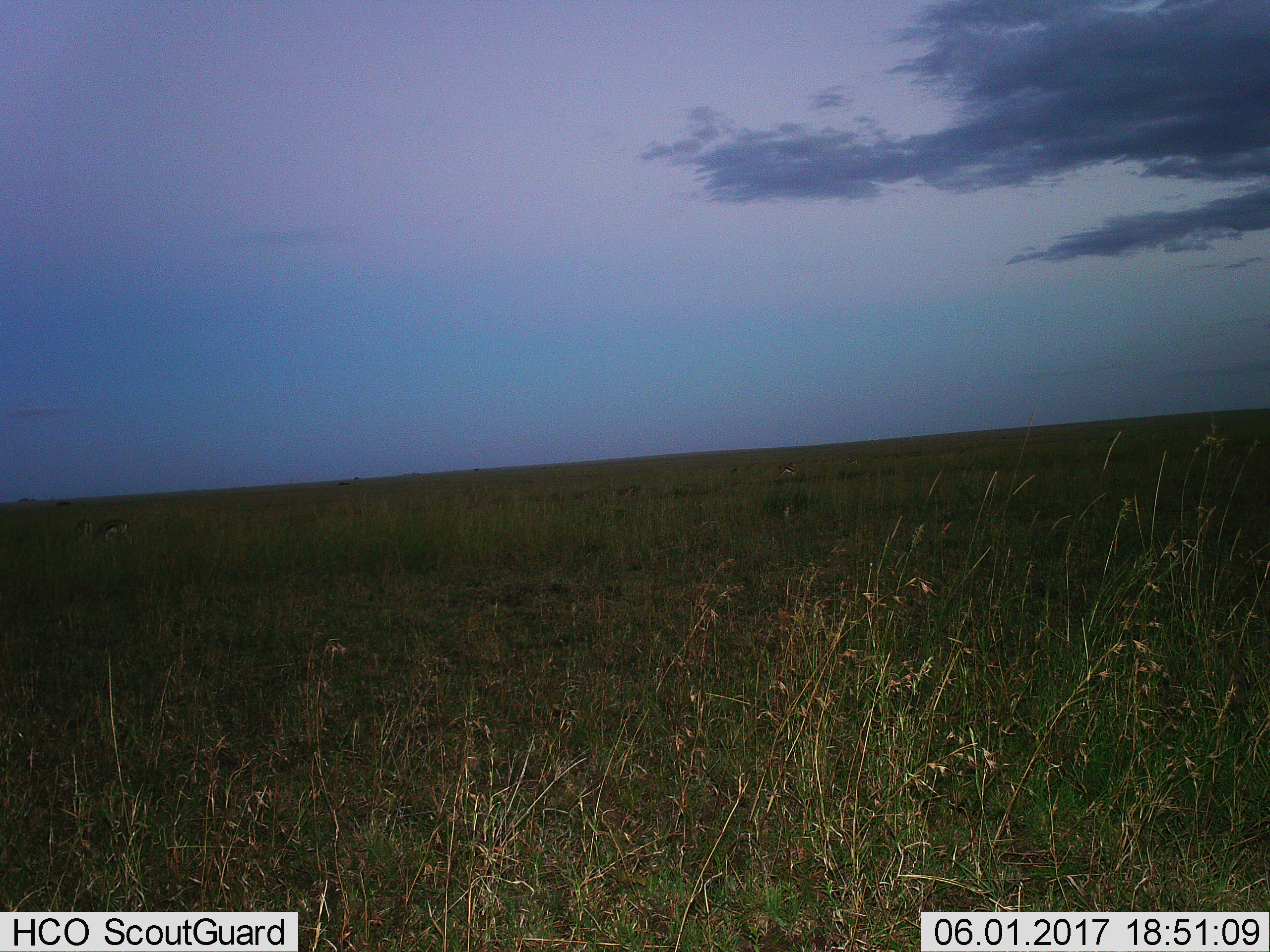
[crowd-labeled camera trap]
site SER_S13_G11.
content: unidentified animal